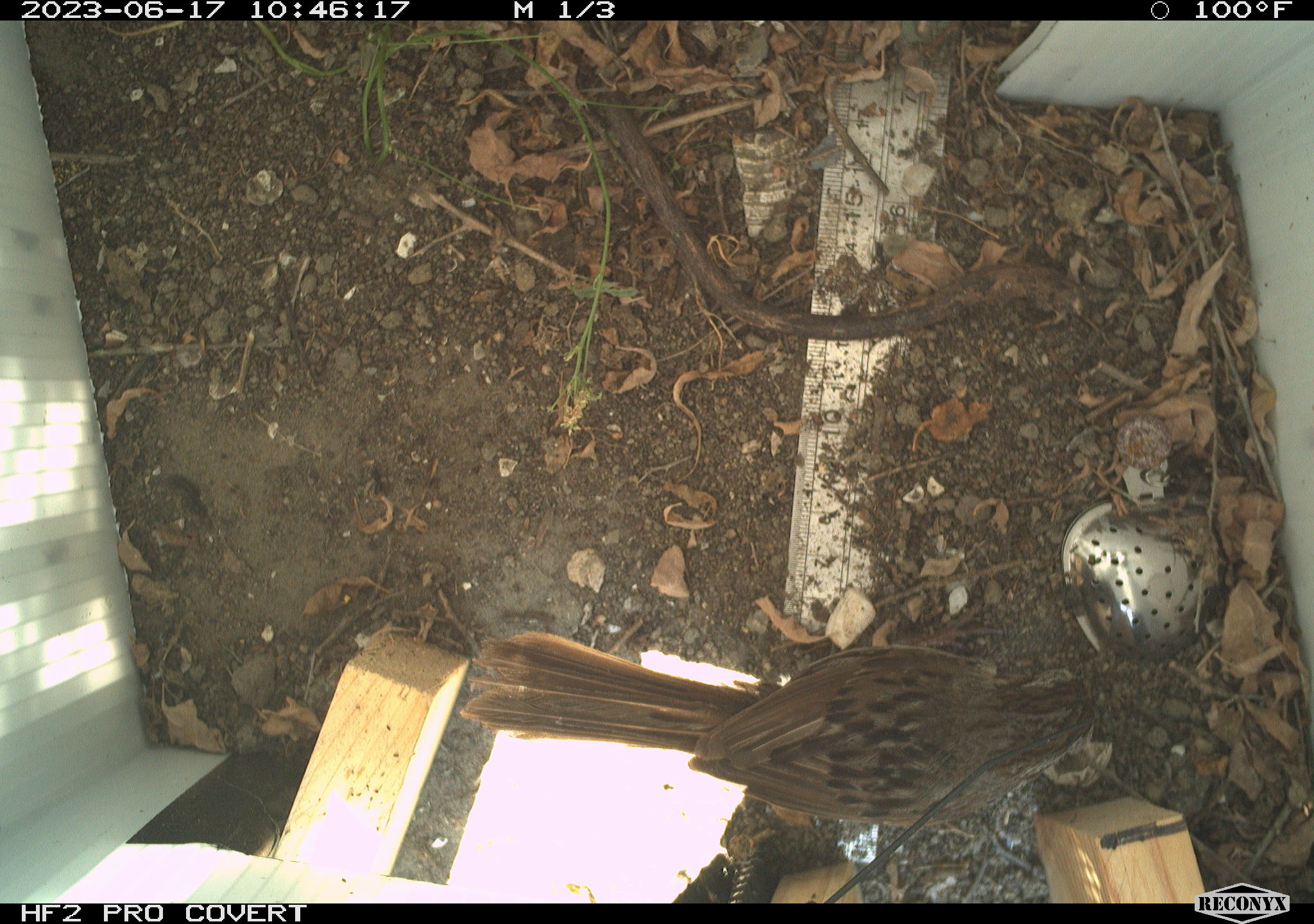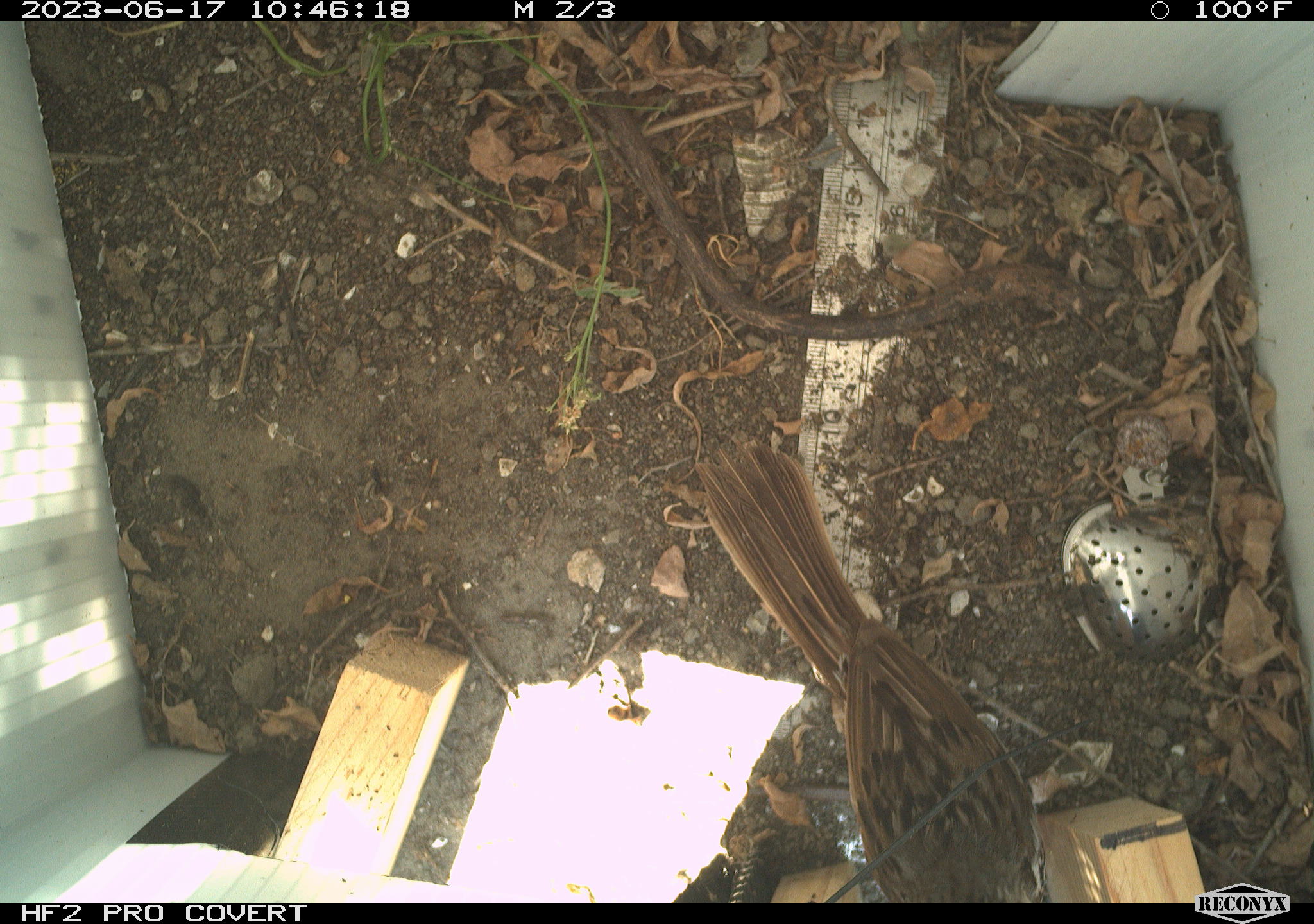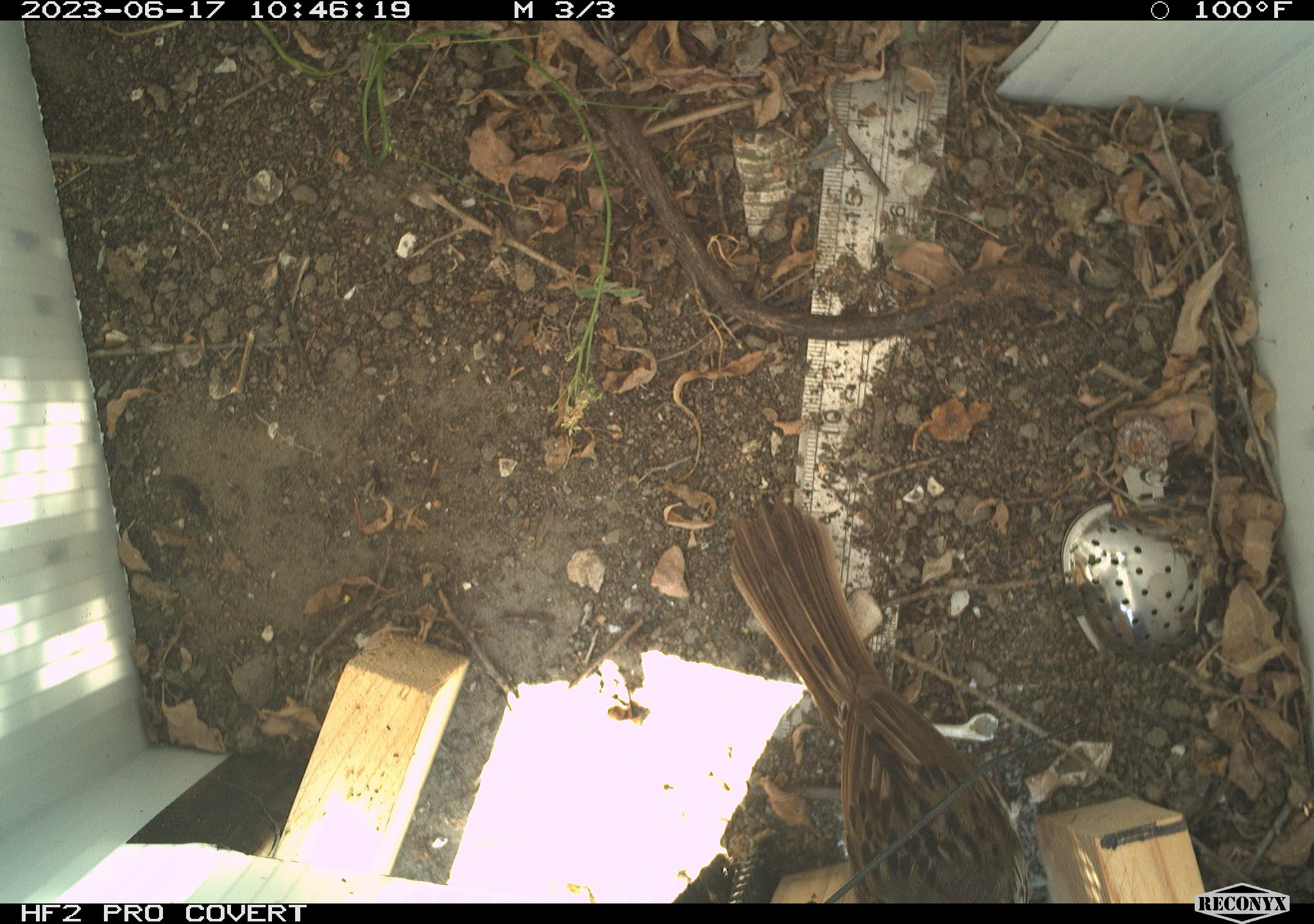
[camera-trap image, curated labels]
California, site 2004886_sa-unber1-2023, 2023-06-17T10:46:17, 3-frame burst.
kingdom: Animalia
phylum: Chordata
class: Aves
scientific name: Aves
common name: bird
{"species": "bird (Aves)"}